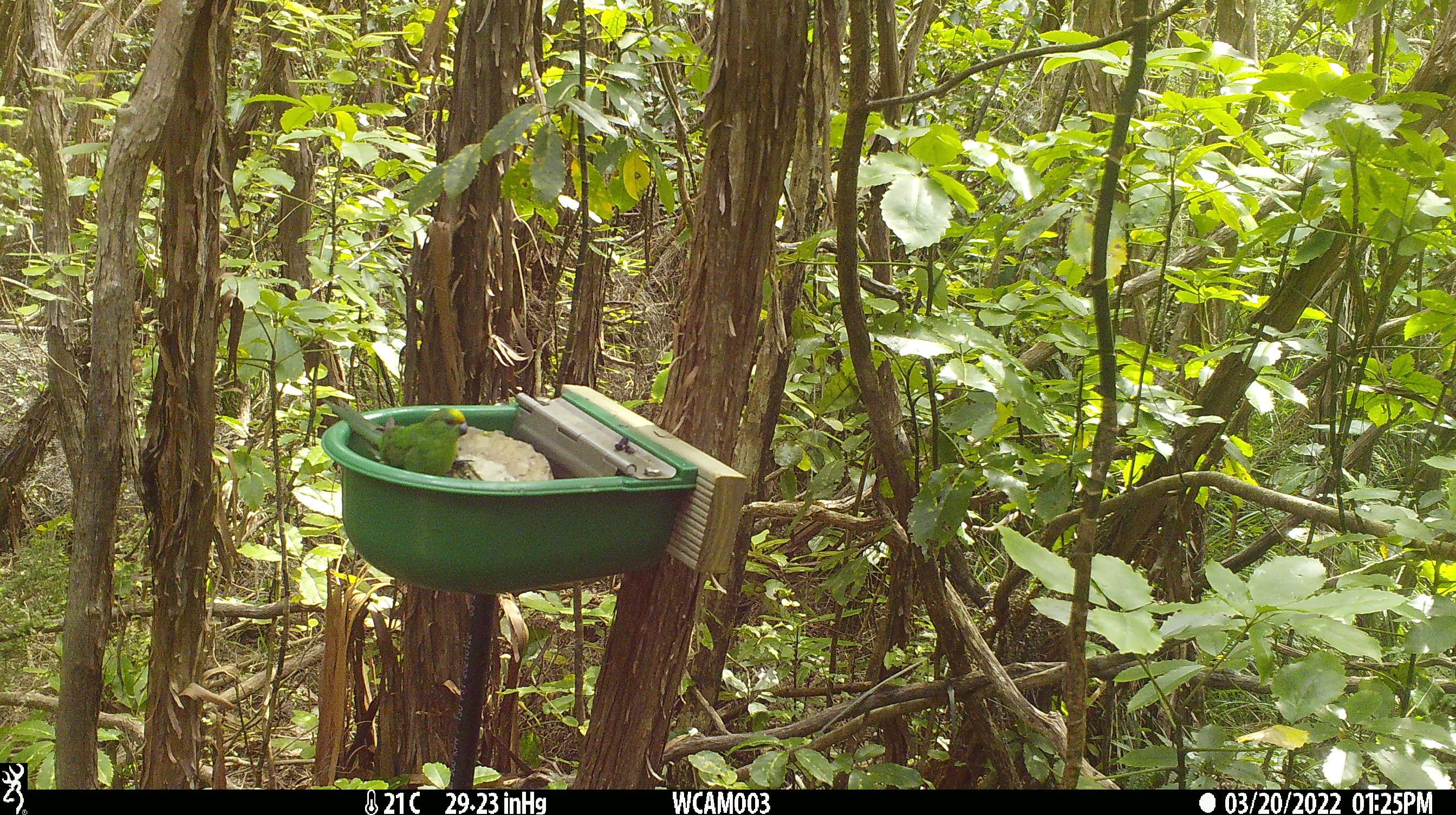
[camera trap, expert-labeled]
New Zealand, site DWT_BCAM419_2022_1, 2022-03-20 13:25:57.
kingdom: Animalia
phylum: Chordata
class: Aves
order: Psittaciformes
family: Psittaculidae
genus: Cyanoramphus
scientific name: Cyanoramphus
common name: parakeet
Parakeet (Cyanoramphus).